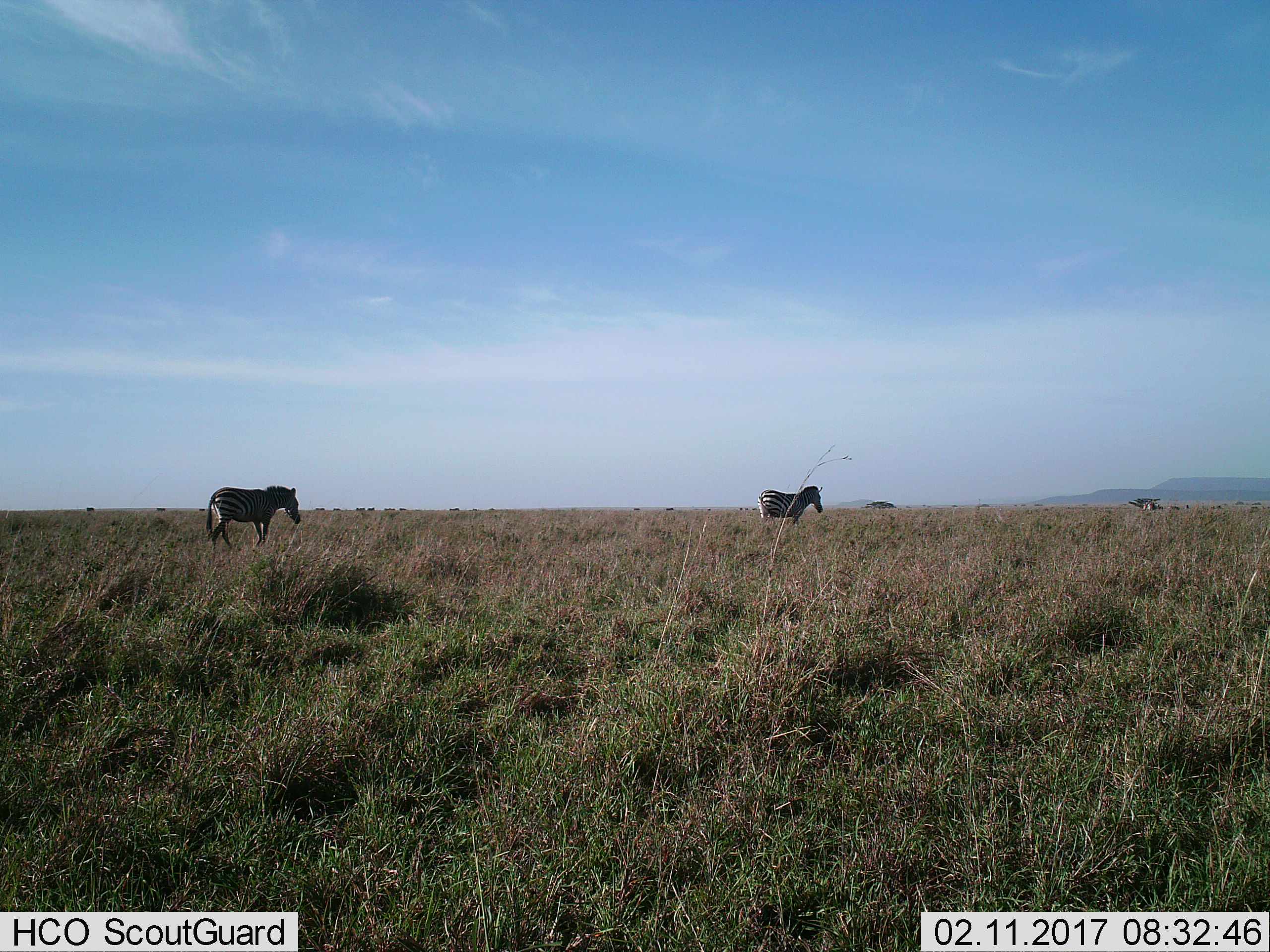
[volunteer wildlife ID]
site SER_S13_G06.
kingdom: Animalia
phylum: Chordata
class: Mammalia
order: Perissodactyla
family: Equidae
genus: Equus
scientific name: Equus quagga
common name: plains zebra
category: zebraplains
Zebraplains (plains zebra) (Equus quagga), count 11-50. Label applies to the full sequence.